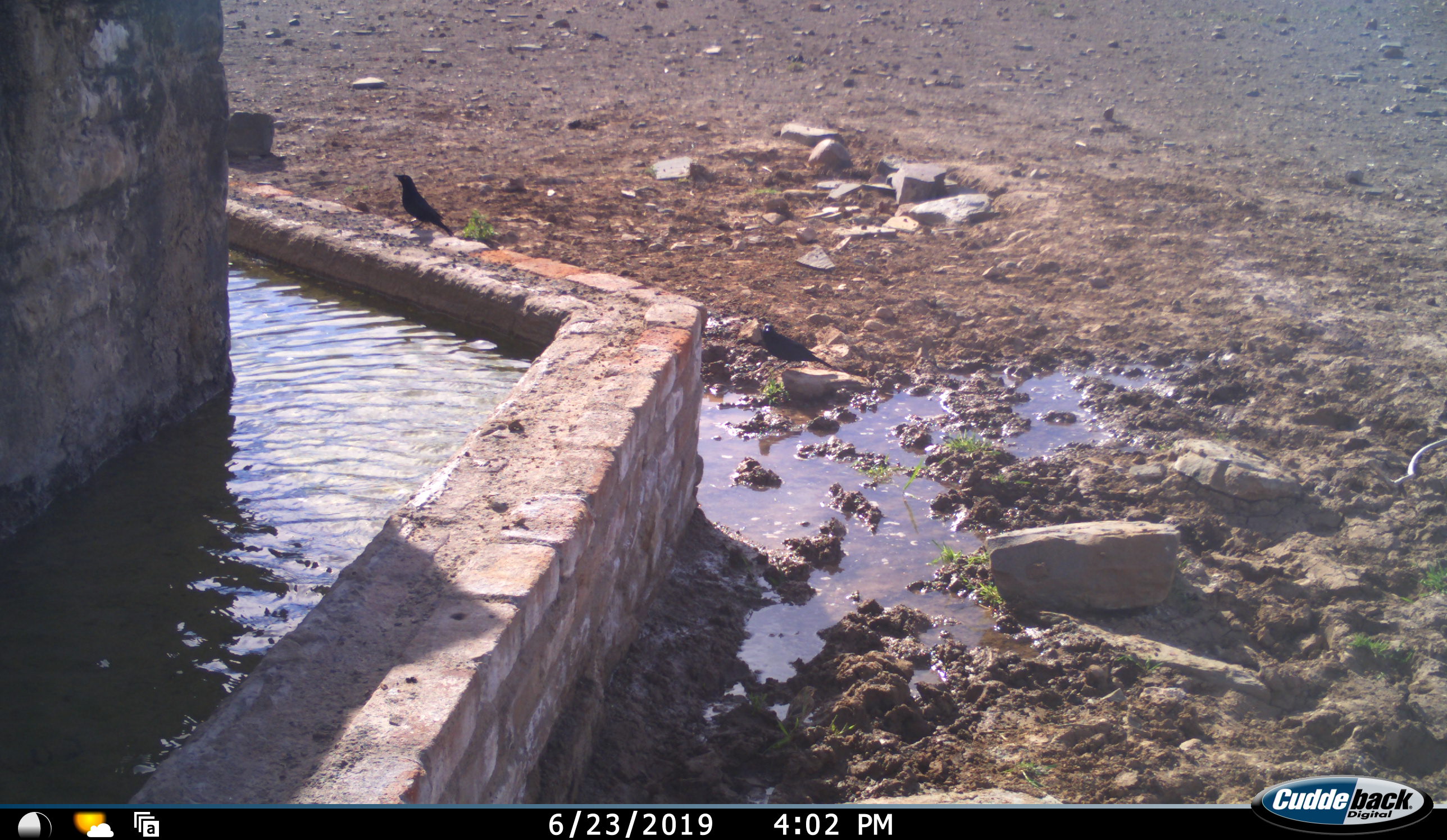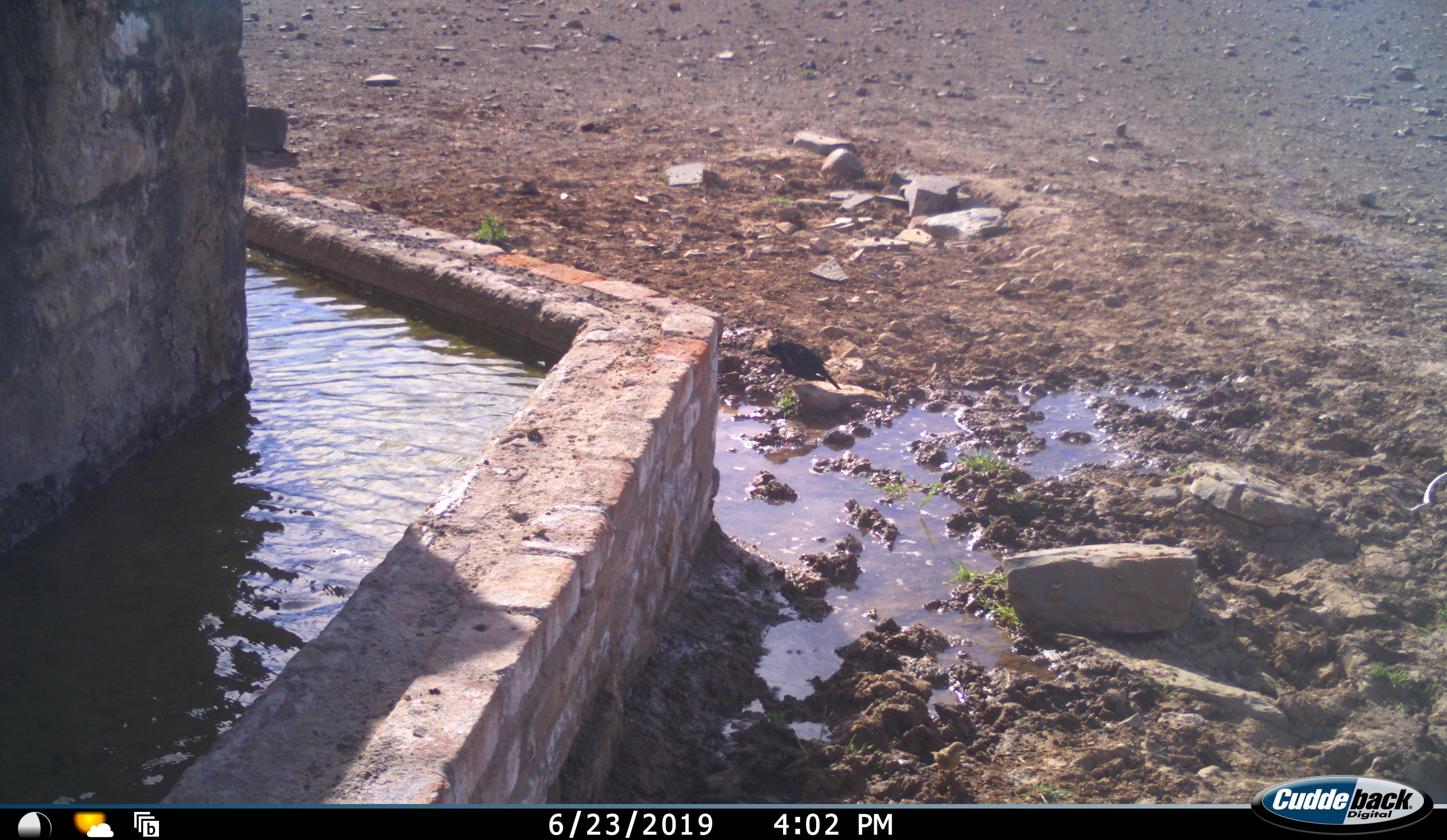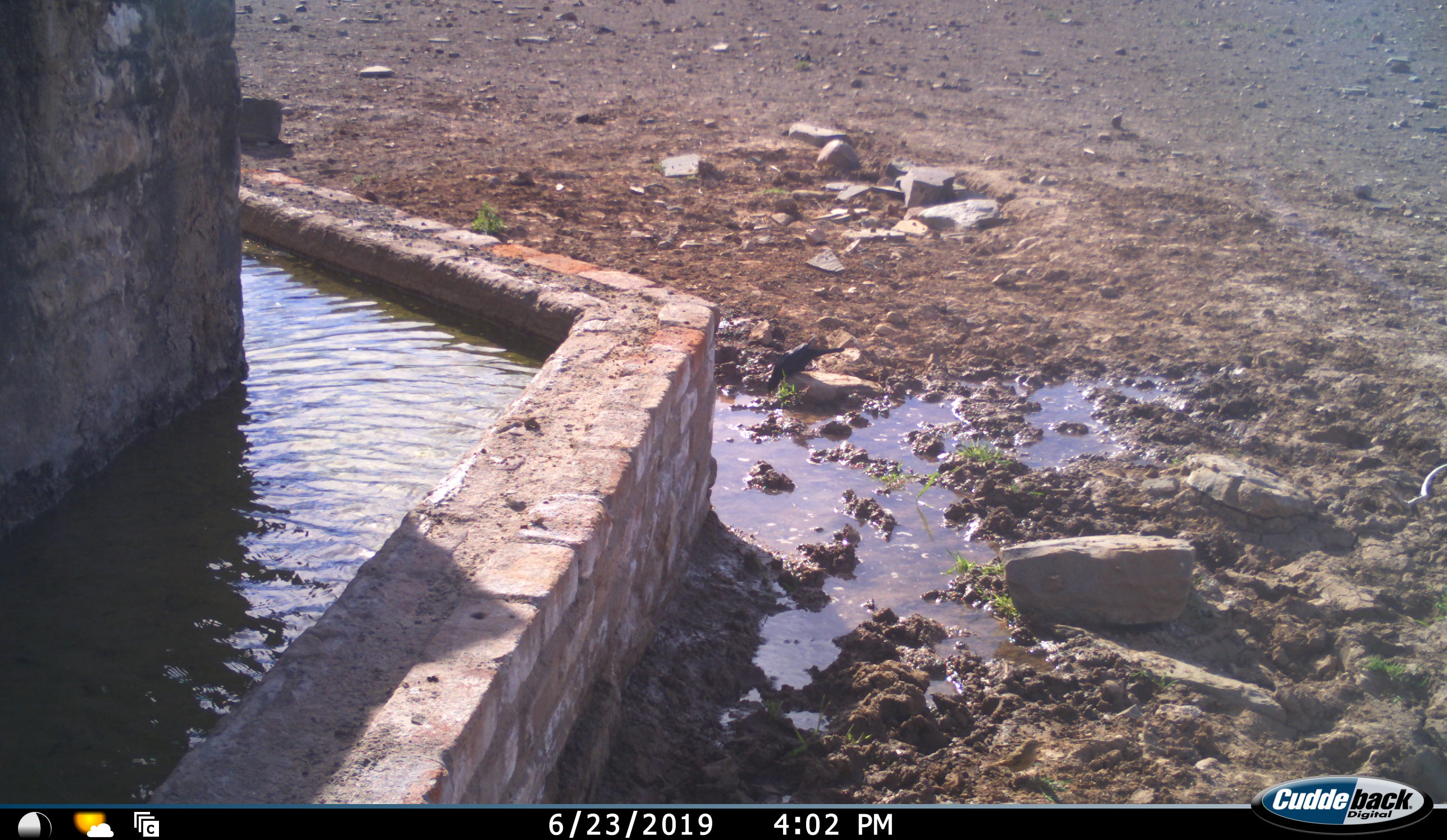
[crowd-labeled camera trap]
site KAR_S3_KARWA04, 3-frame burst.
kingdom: Animalia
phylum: Chordata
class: Aves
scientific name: Aves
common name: bird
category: birdother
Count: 2.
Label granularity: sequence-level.